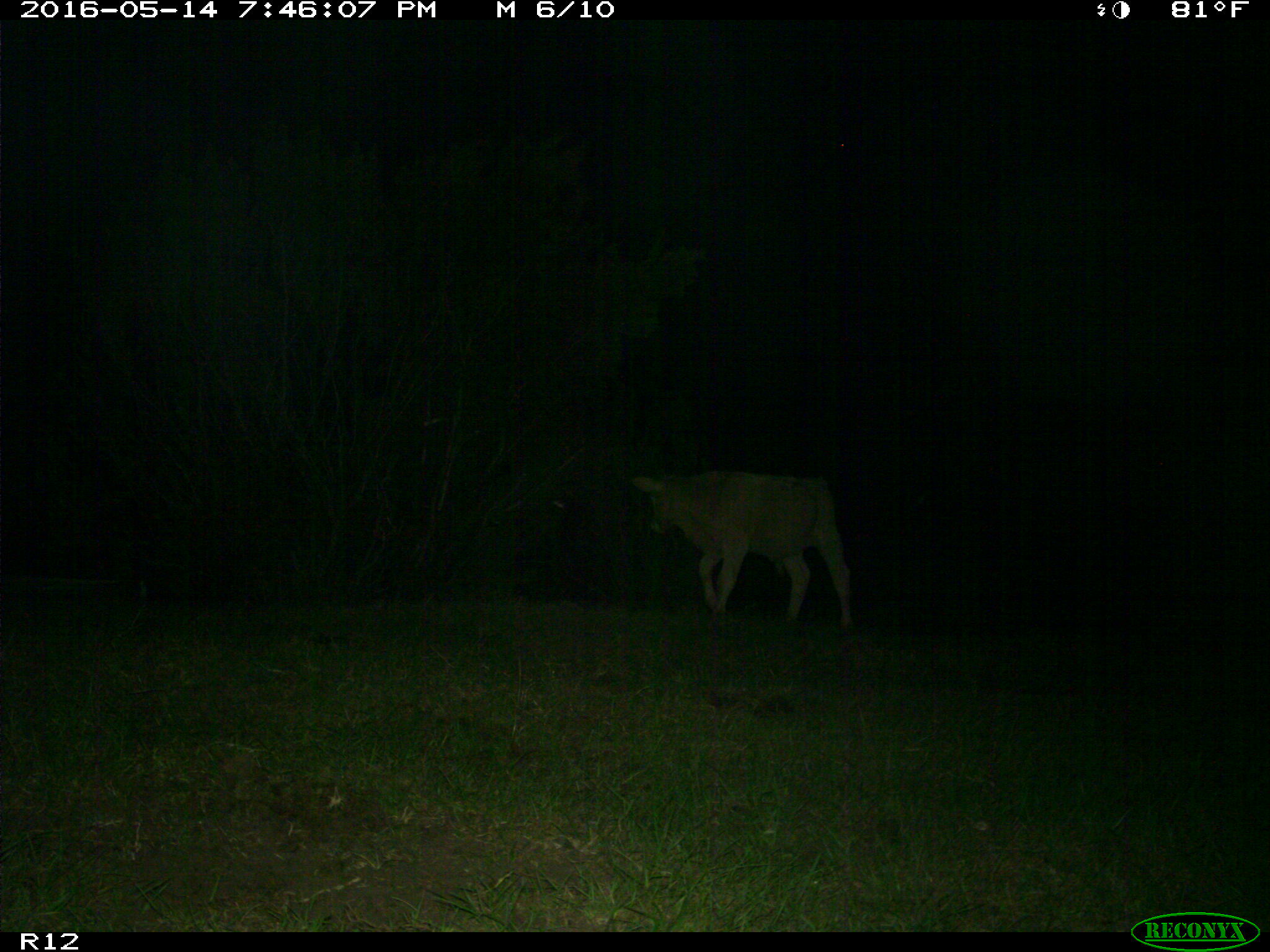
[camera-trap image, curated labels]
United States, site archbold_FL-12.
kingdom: Animalia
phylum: Chordata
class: Mammalia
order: Artiodactyla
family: Bovidae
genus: Bos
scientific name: Bos taurus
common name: domestic cow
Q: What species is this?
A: Bos taurus (domestic cow).